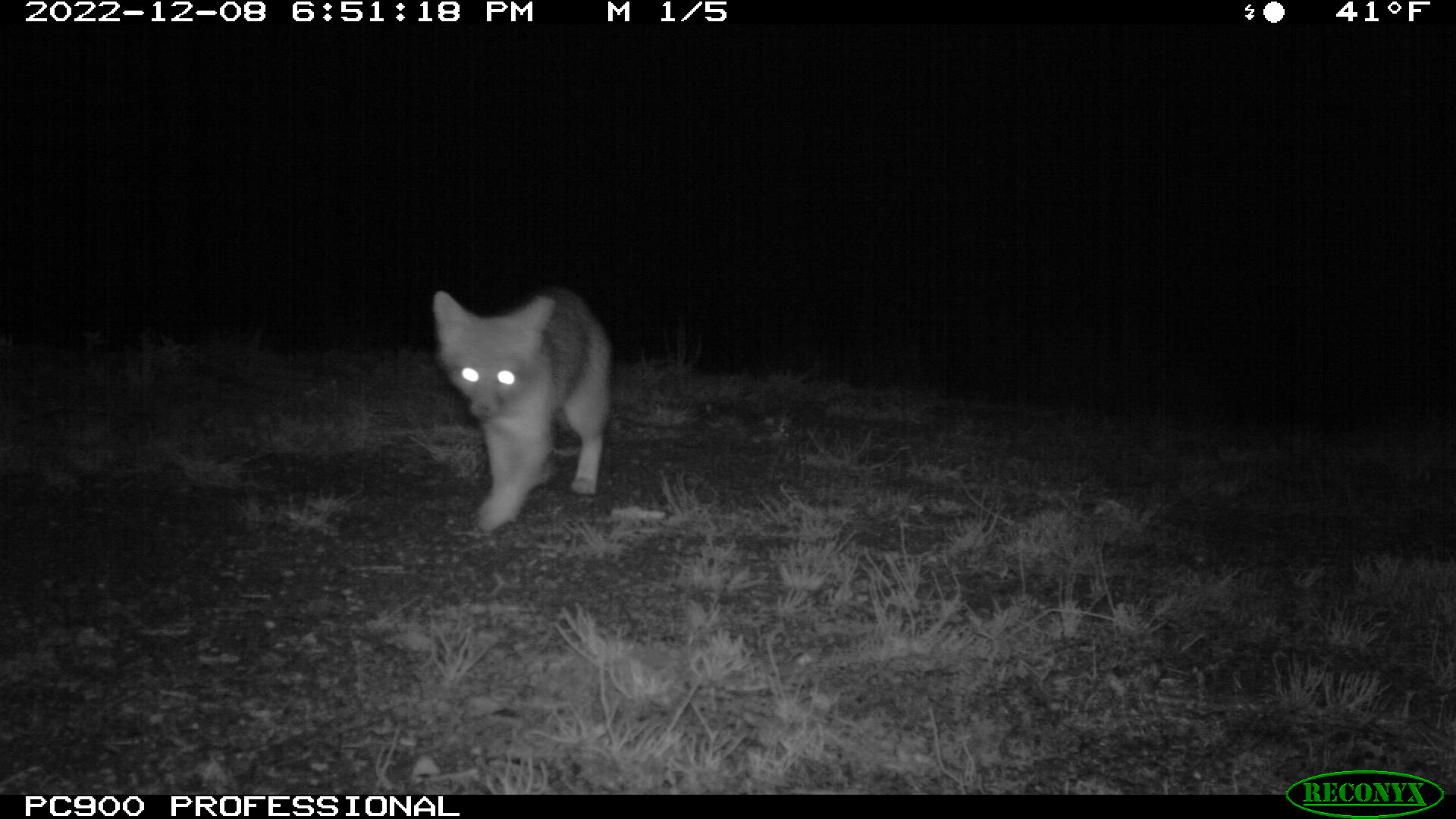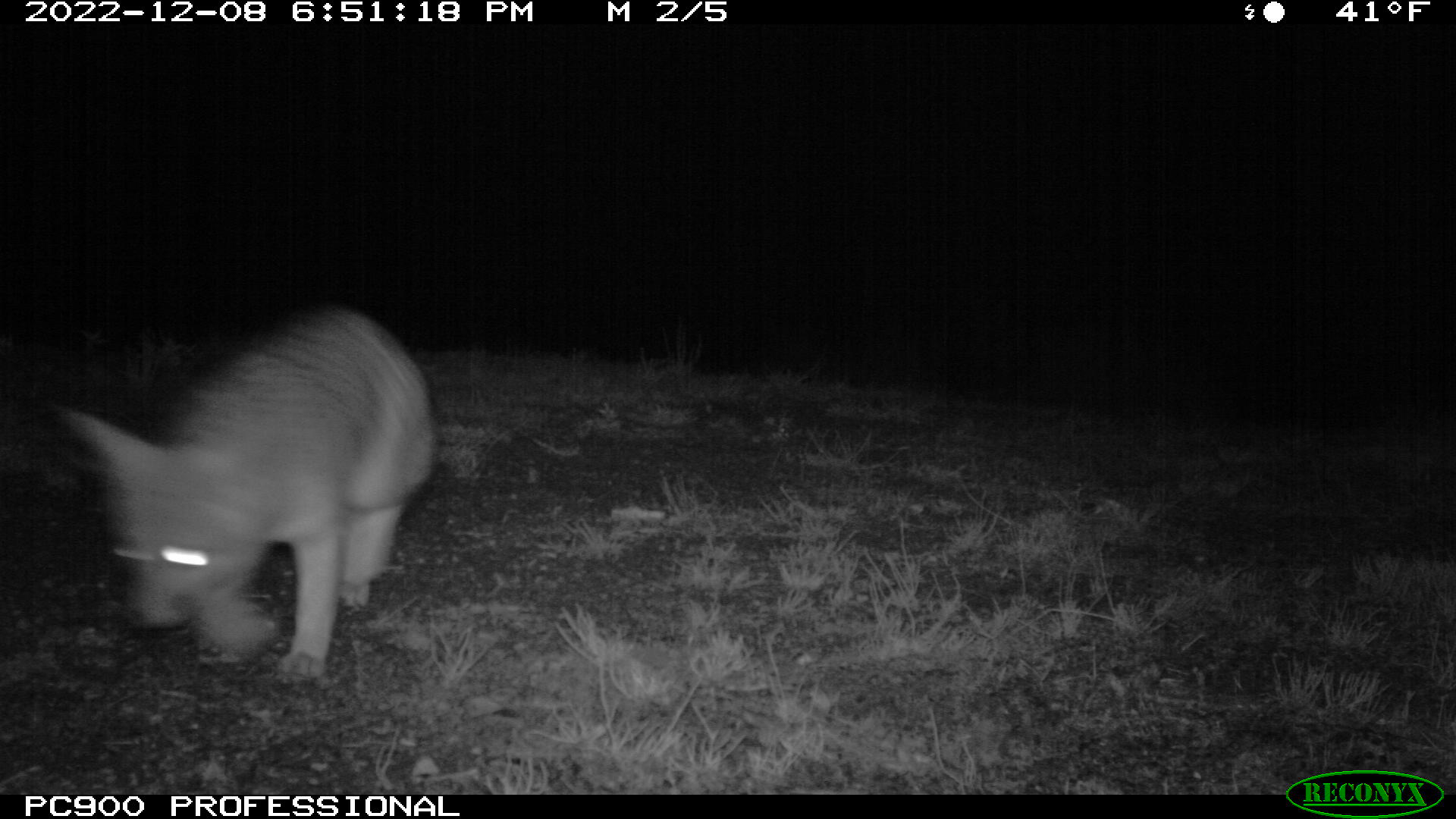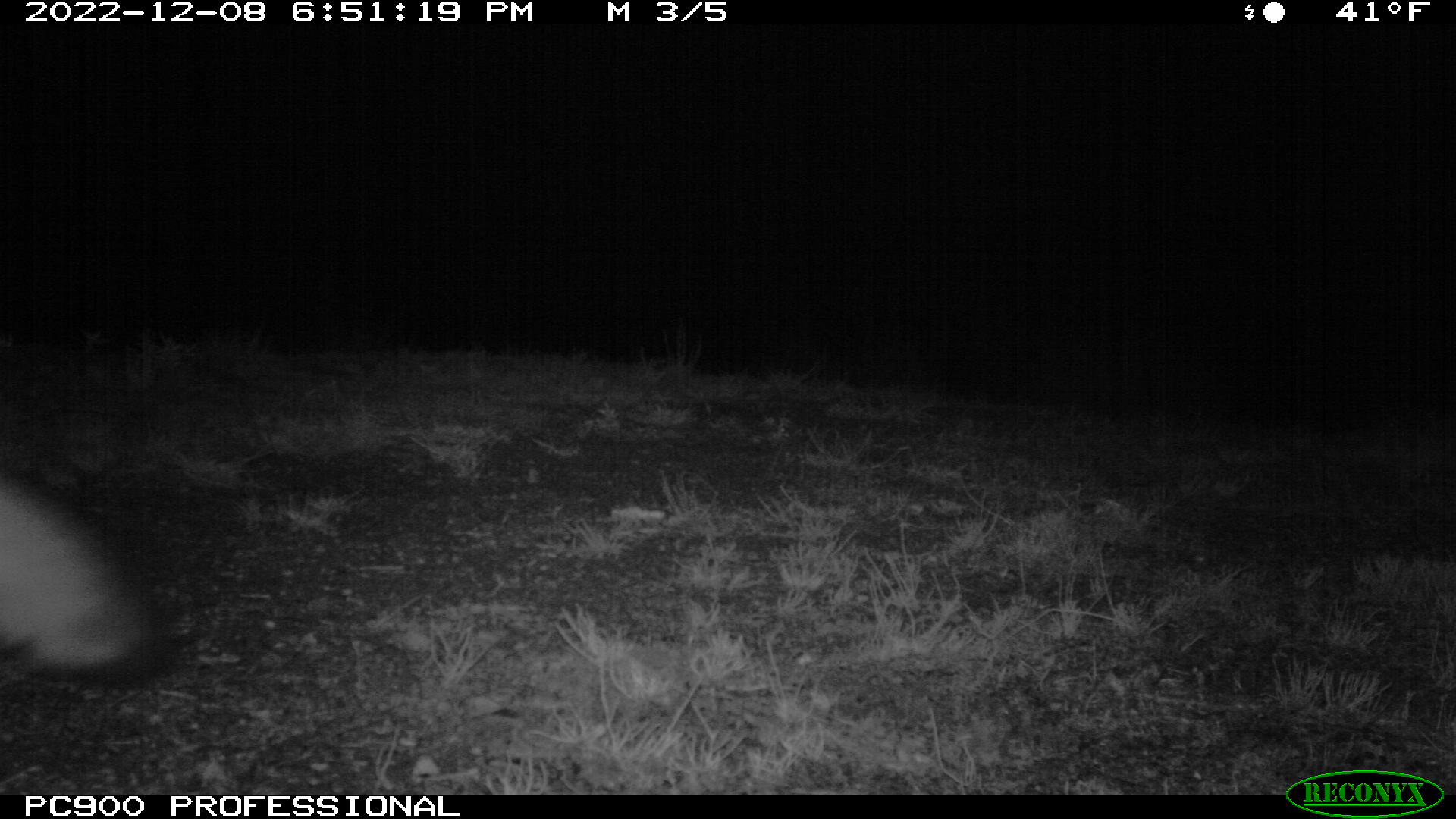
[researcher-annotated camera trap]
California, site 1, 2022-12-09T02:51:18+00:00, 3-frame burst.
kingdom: Animalia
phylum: Chordata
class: Mammalia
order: Carnivora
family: Canidae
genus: Urocyon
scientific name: Urocyon cinereoargenteus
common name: gray fox